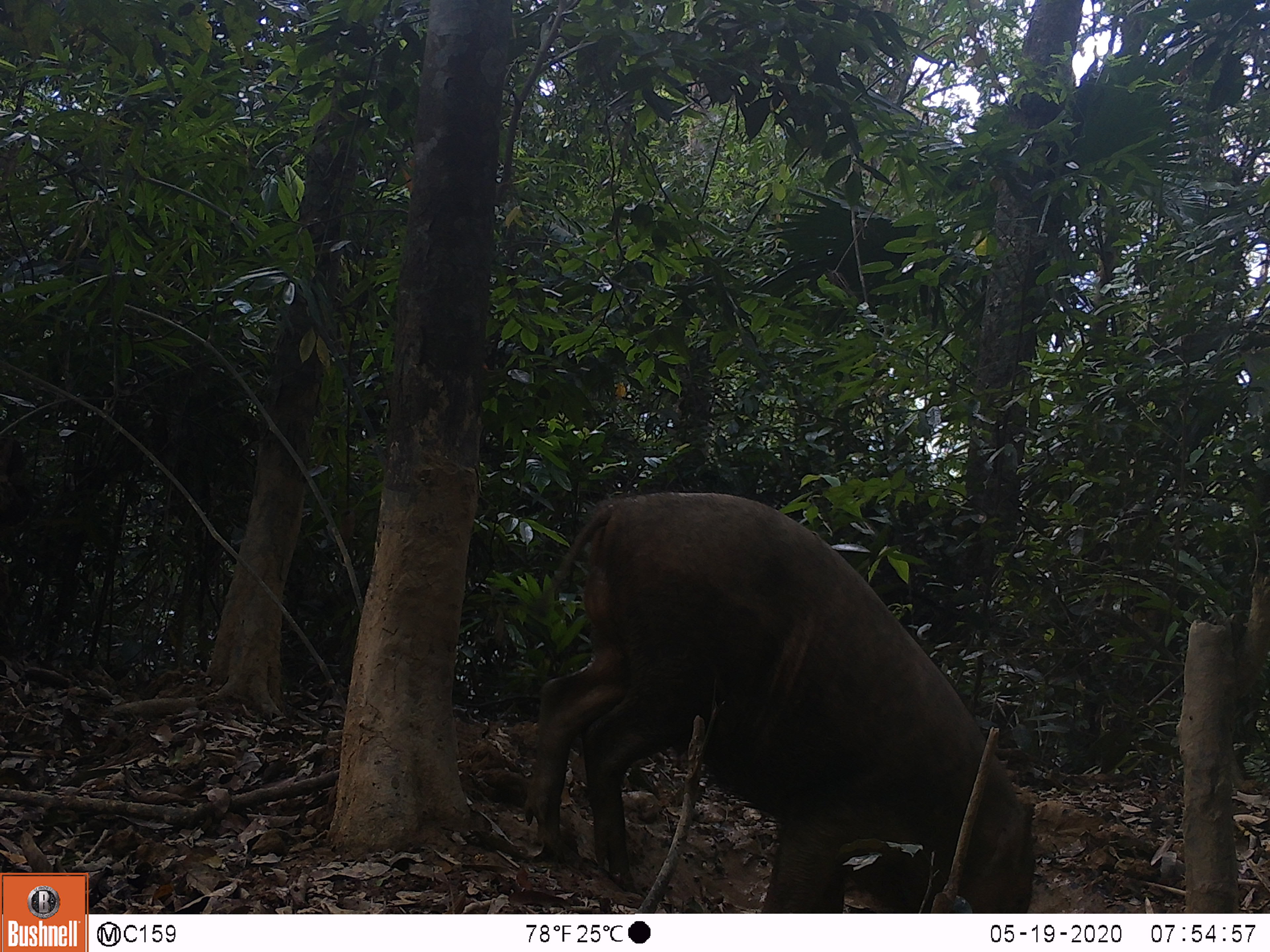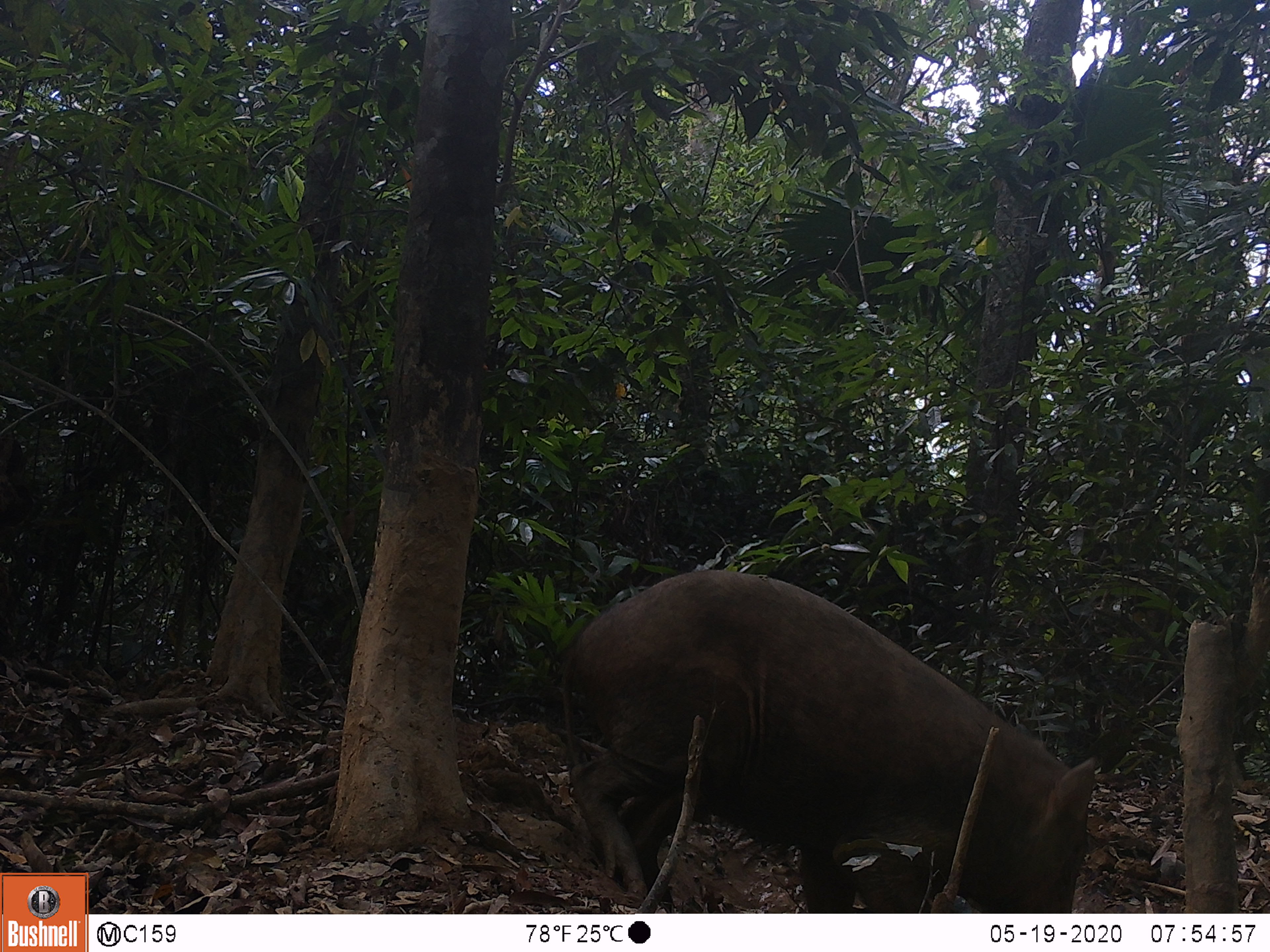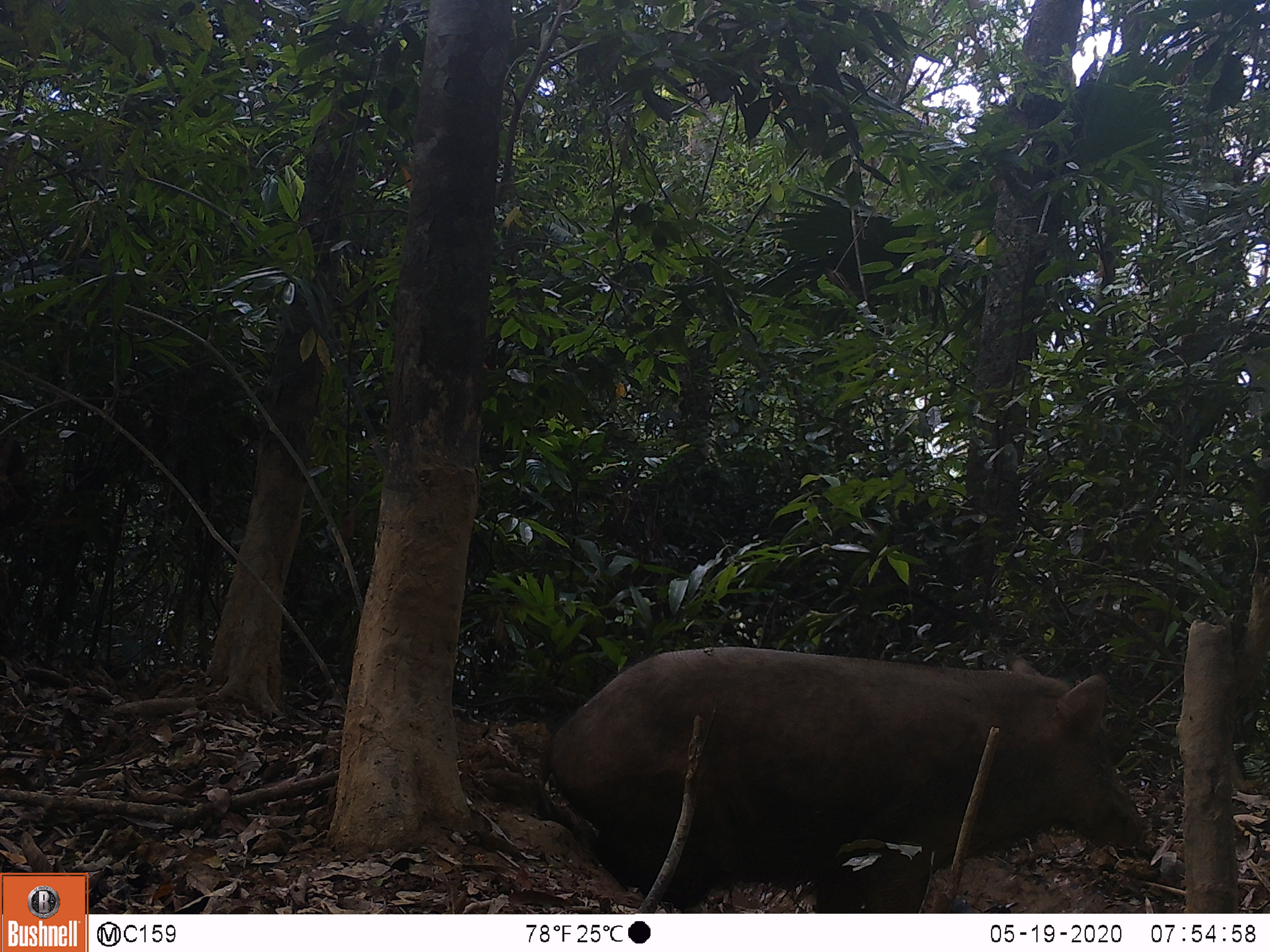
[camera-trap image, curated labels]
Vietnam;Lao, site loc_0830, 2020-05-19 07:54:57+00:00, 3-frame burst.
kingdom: Animalia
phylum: Chordata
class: Mammalia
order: Artiodactyla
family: Suidae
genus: Sus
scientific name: Sus scrofa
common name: eurasian wild pig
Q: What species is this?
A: Eurasian wild pig (Sus scrofa).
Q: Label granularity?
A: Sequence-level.